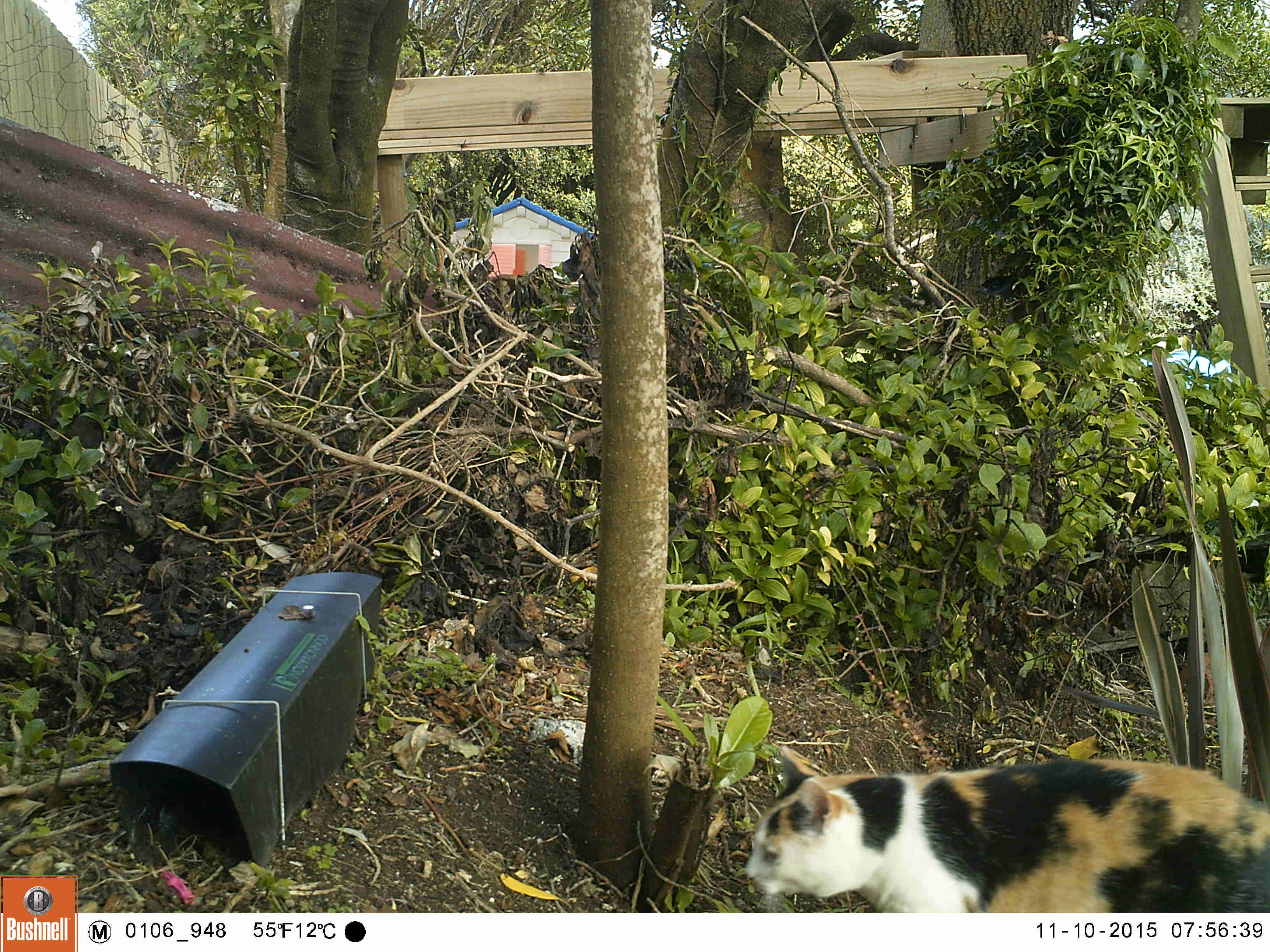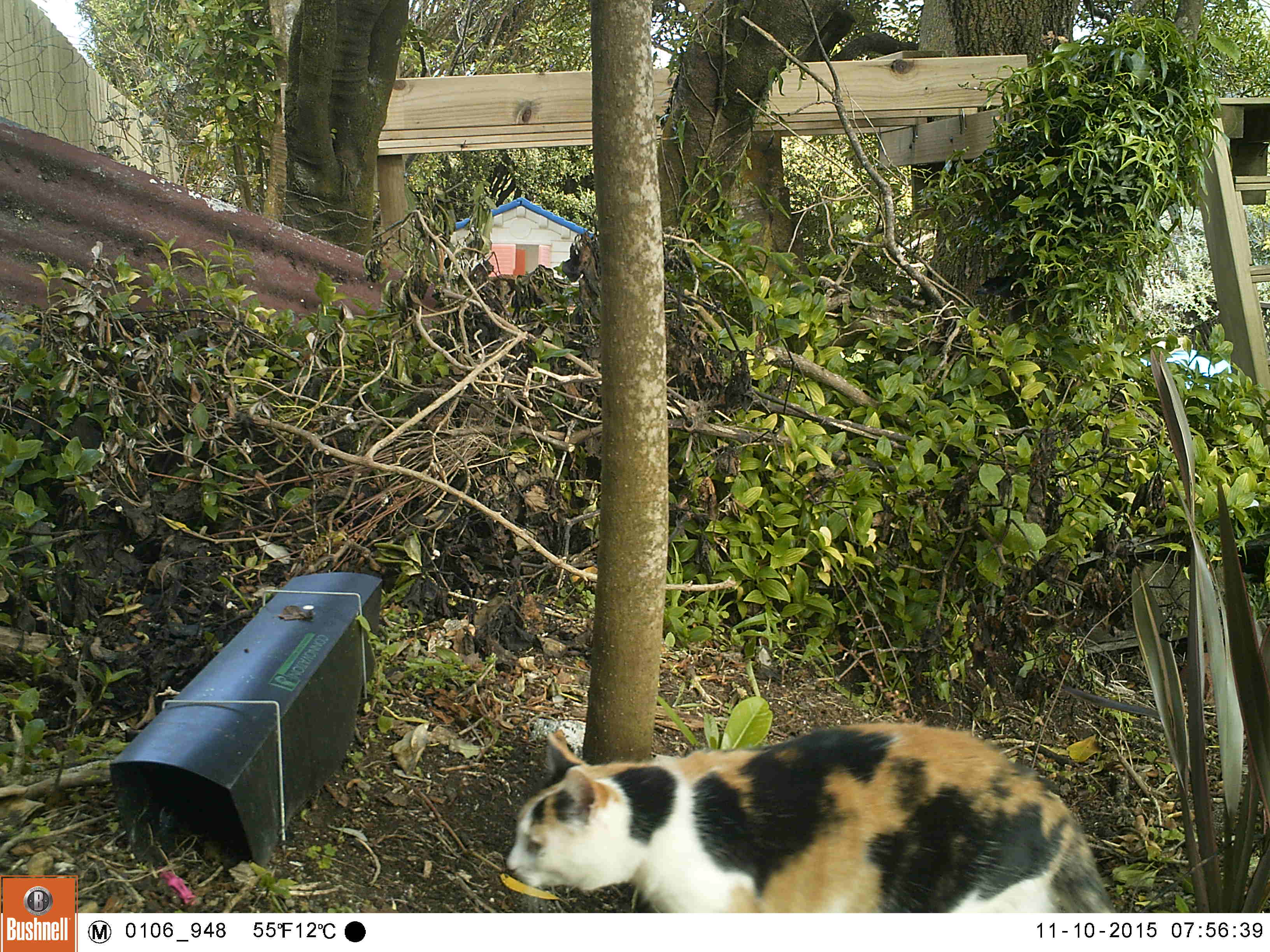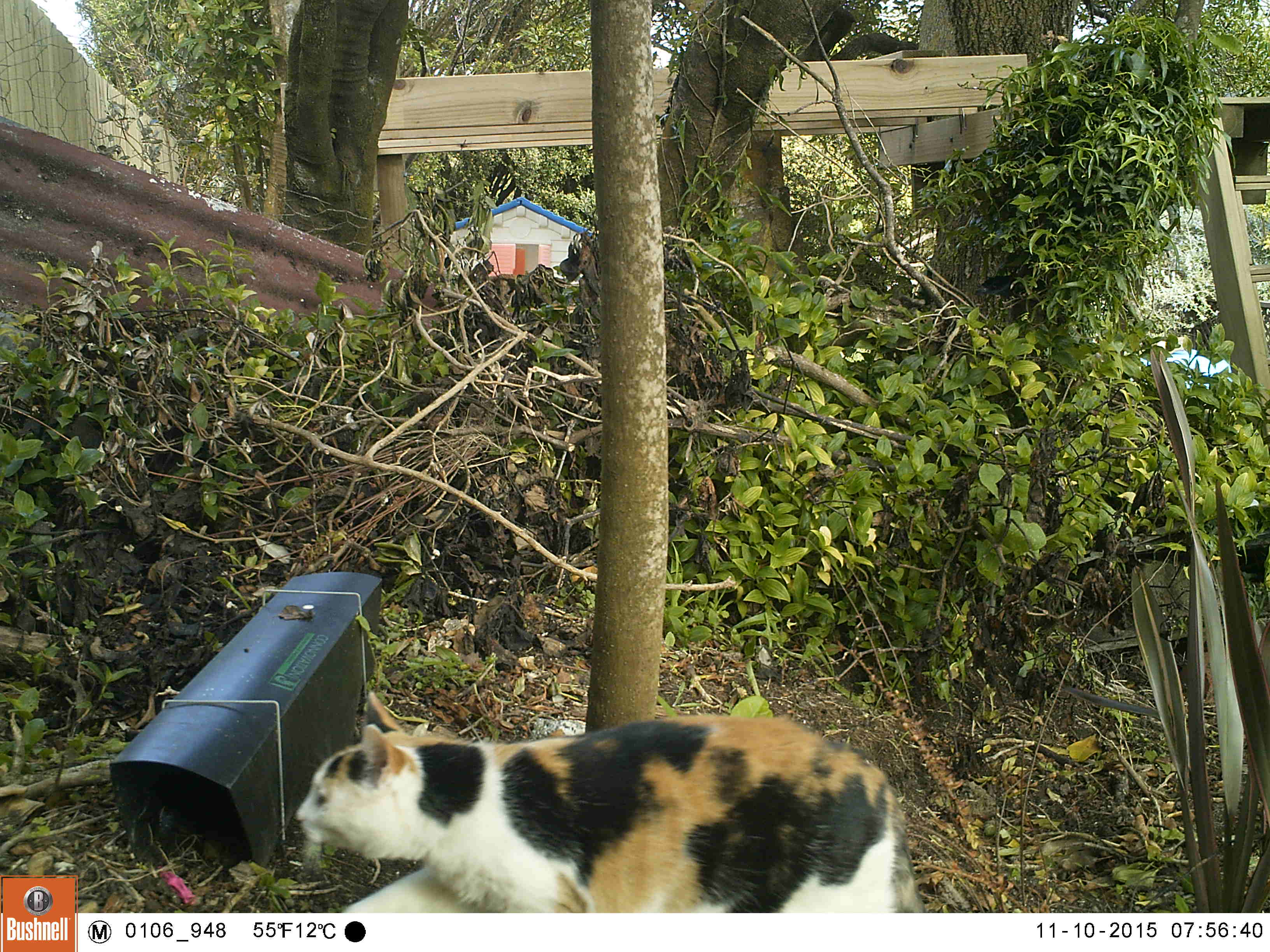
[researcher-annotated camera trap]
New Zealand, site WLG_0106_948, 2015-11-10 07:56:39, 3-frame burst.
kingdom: Animalia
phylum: Chordata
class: Mammalia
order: Carnivora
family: Felidae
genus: Felis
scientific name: Felis catus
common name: domestic cat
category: cat